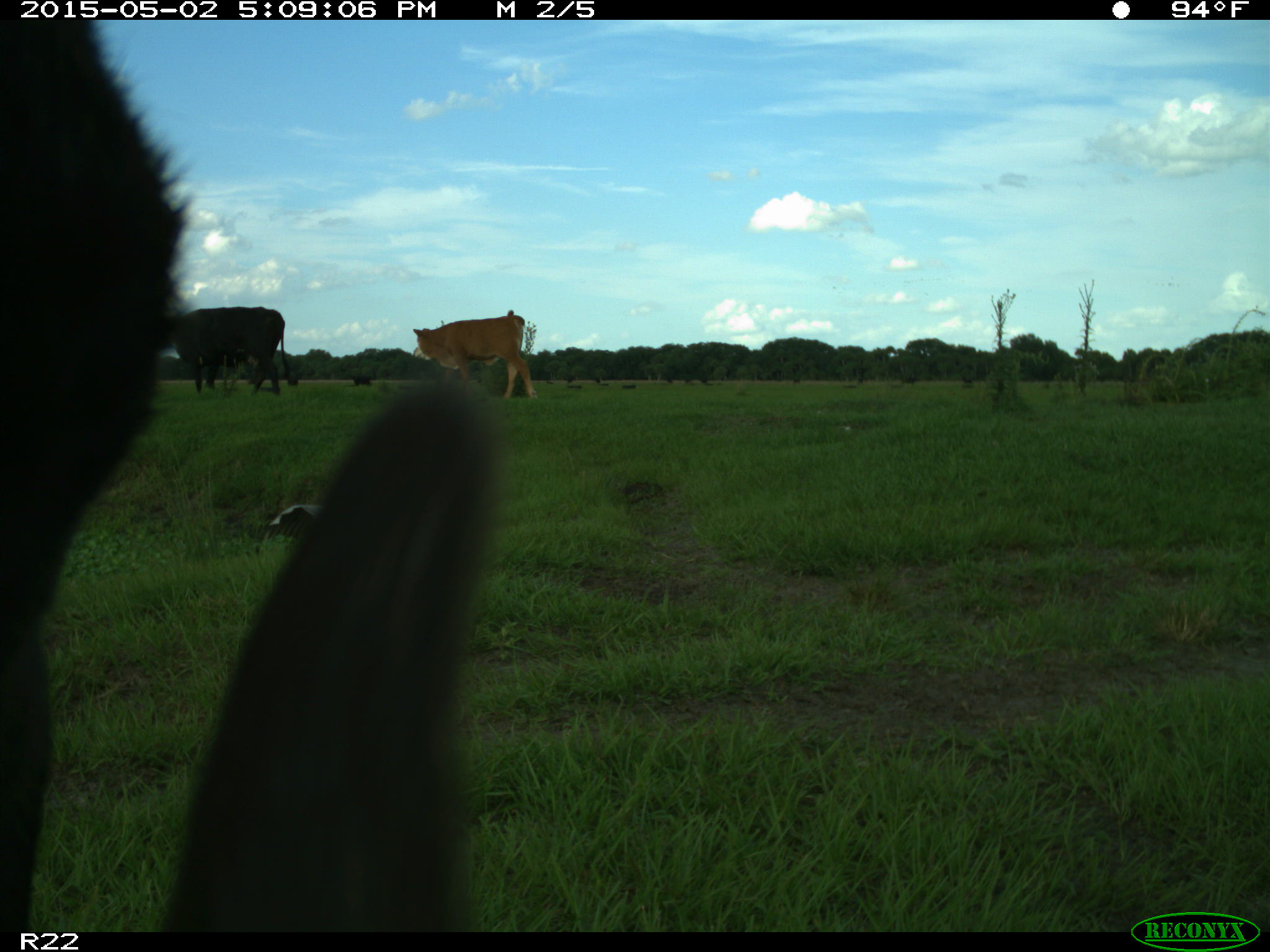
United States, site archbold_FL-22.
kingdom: Animalia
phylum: Chordata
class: Mammalia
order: Artiodactyla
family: Bovidae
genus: Bos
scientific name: Bos taurus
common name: domestic cow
Bos taurus (domestic cow).